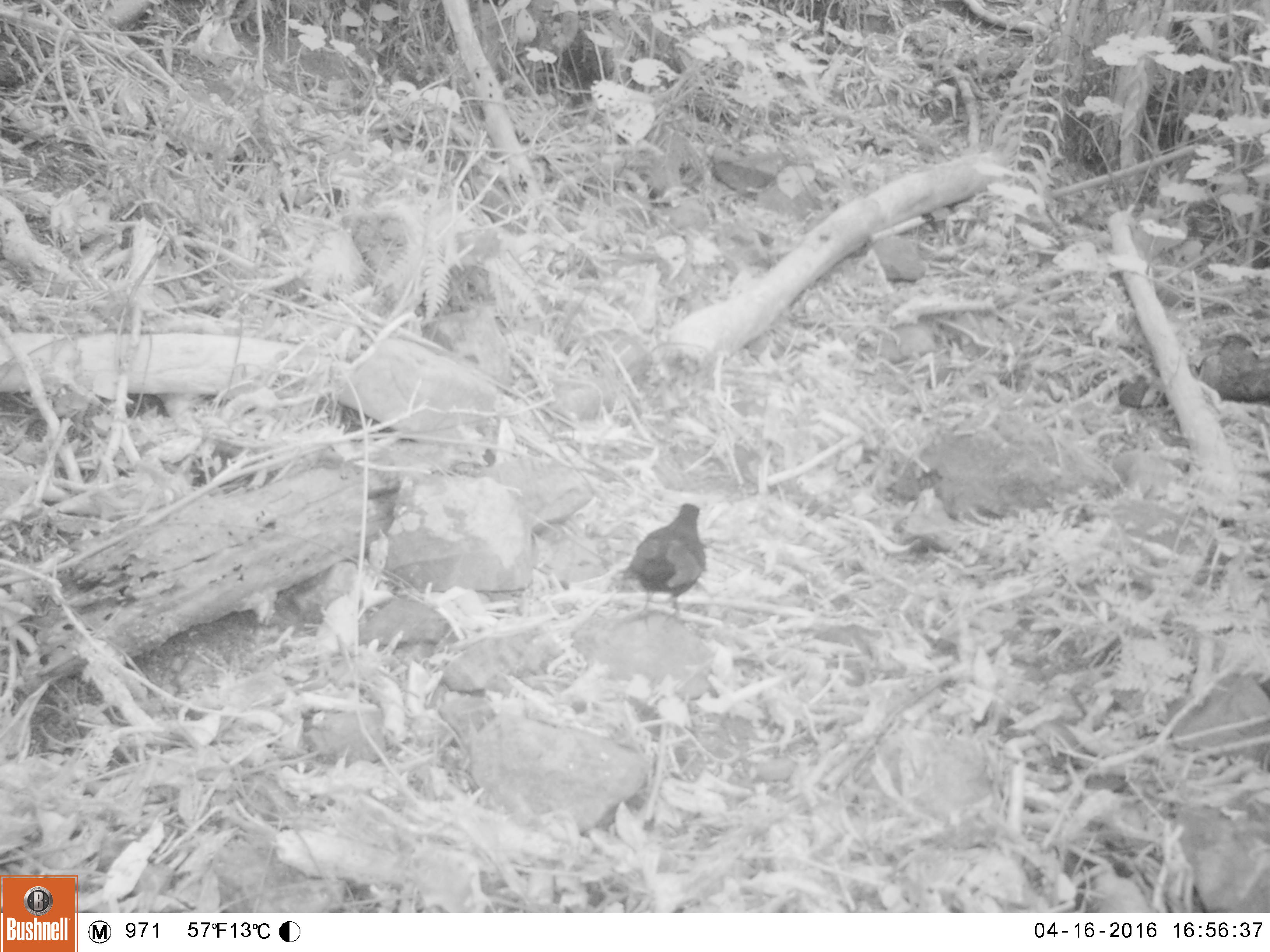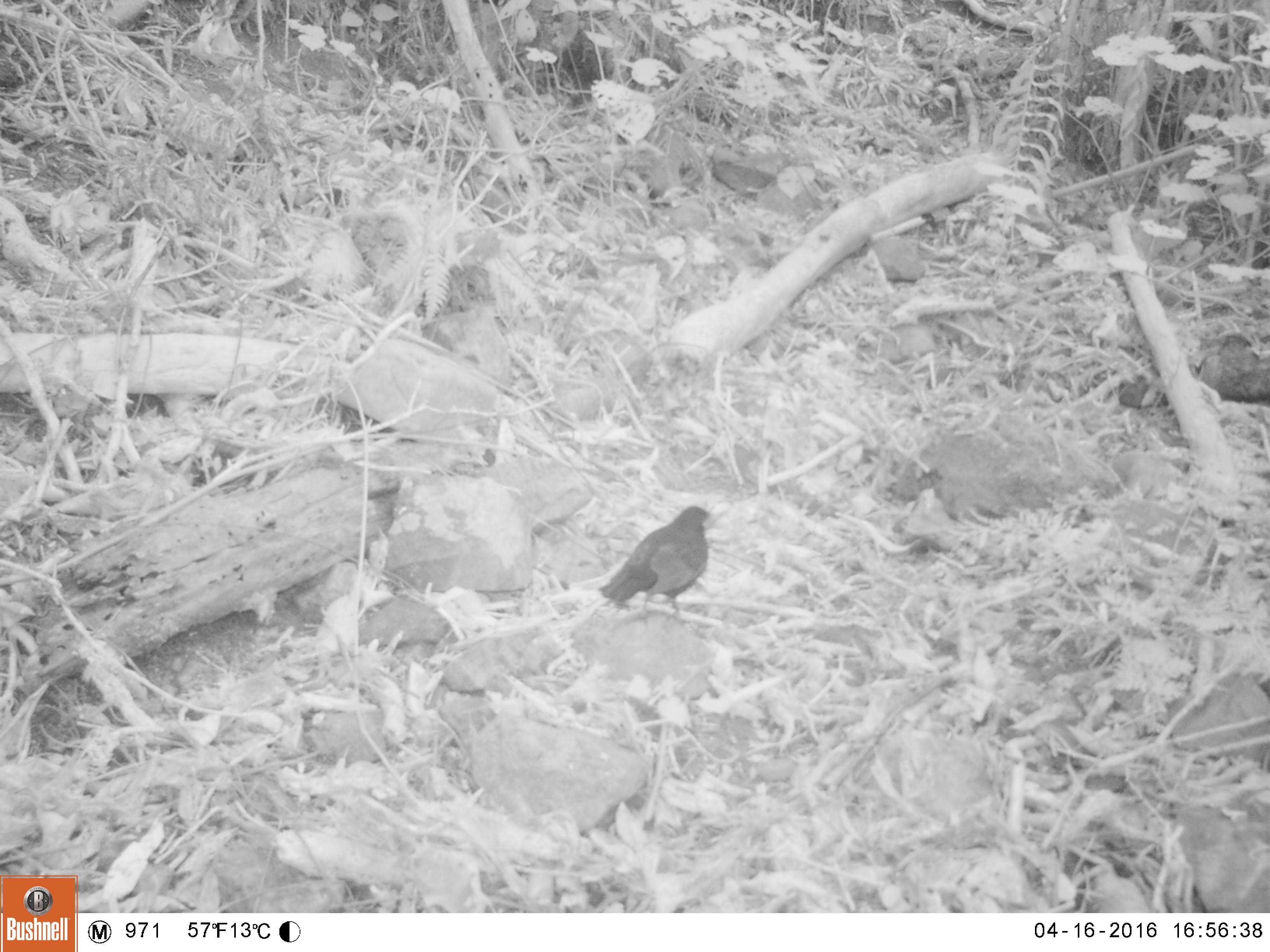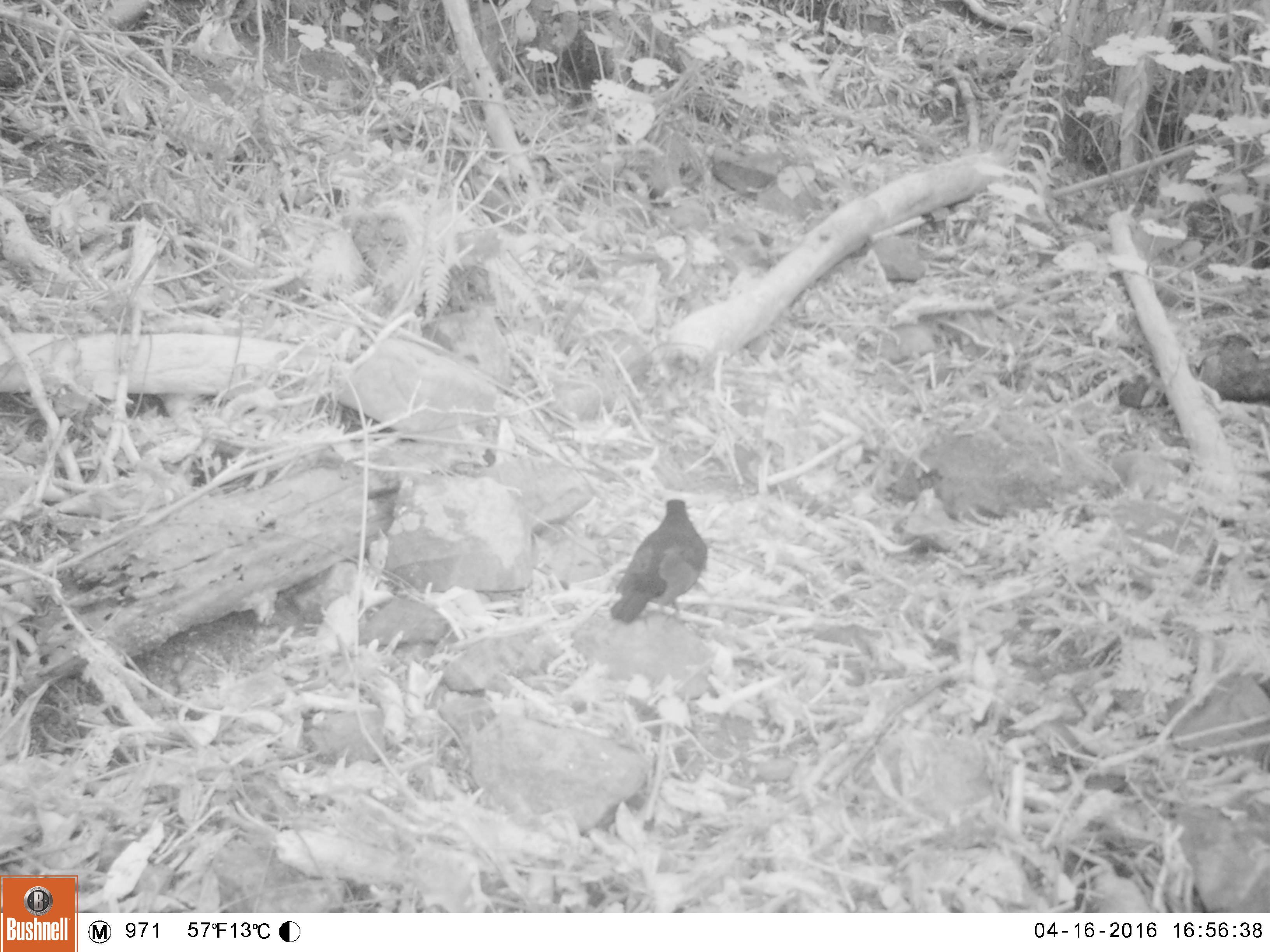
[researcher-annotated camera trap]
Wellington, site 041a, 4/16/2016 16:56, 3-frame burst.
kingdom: Animalia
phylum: Chordata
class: Aves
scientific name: Aves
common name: bird